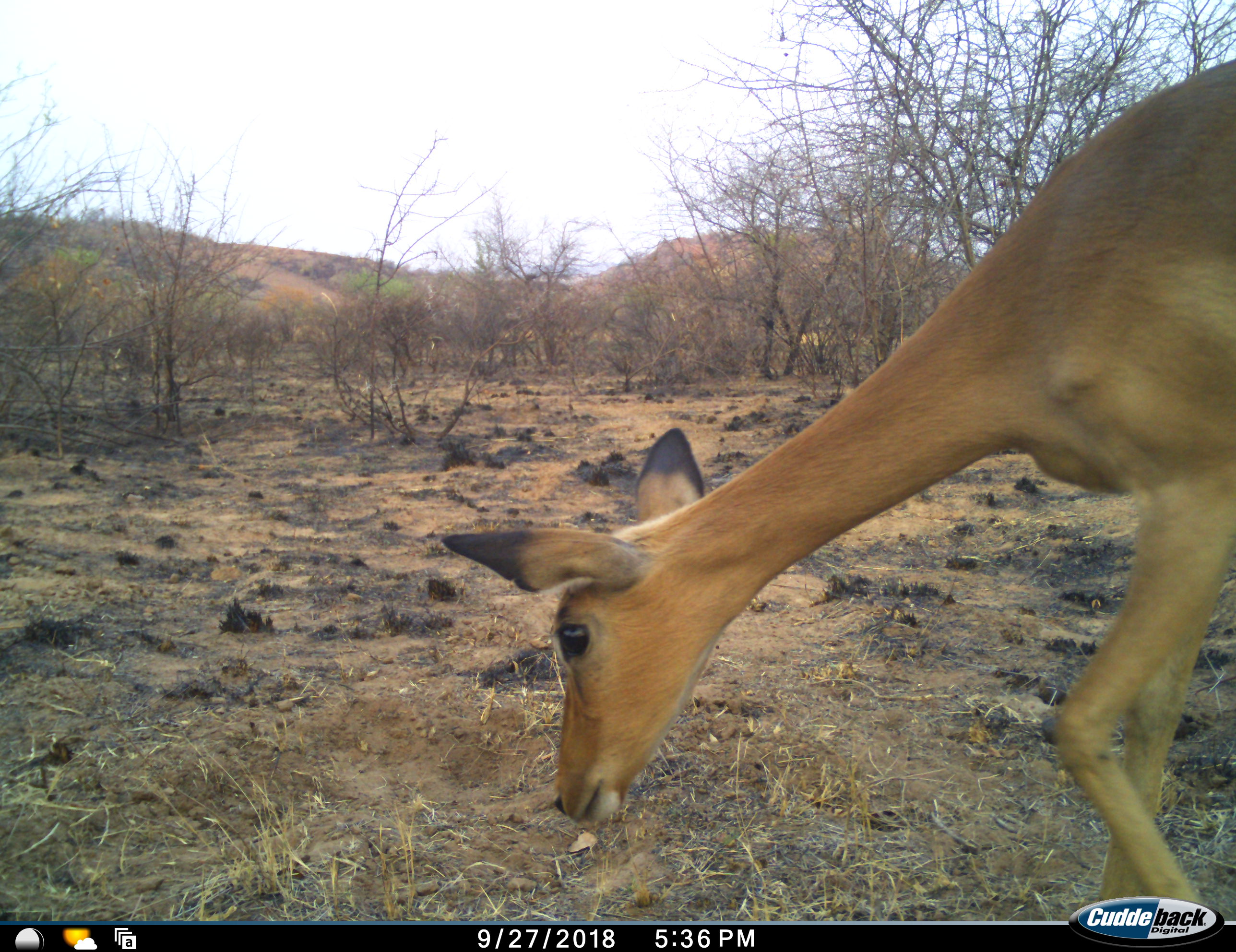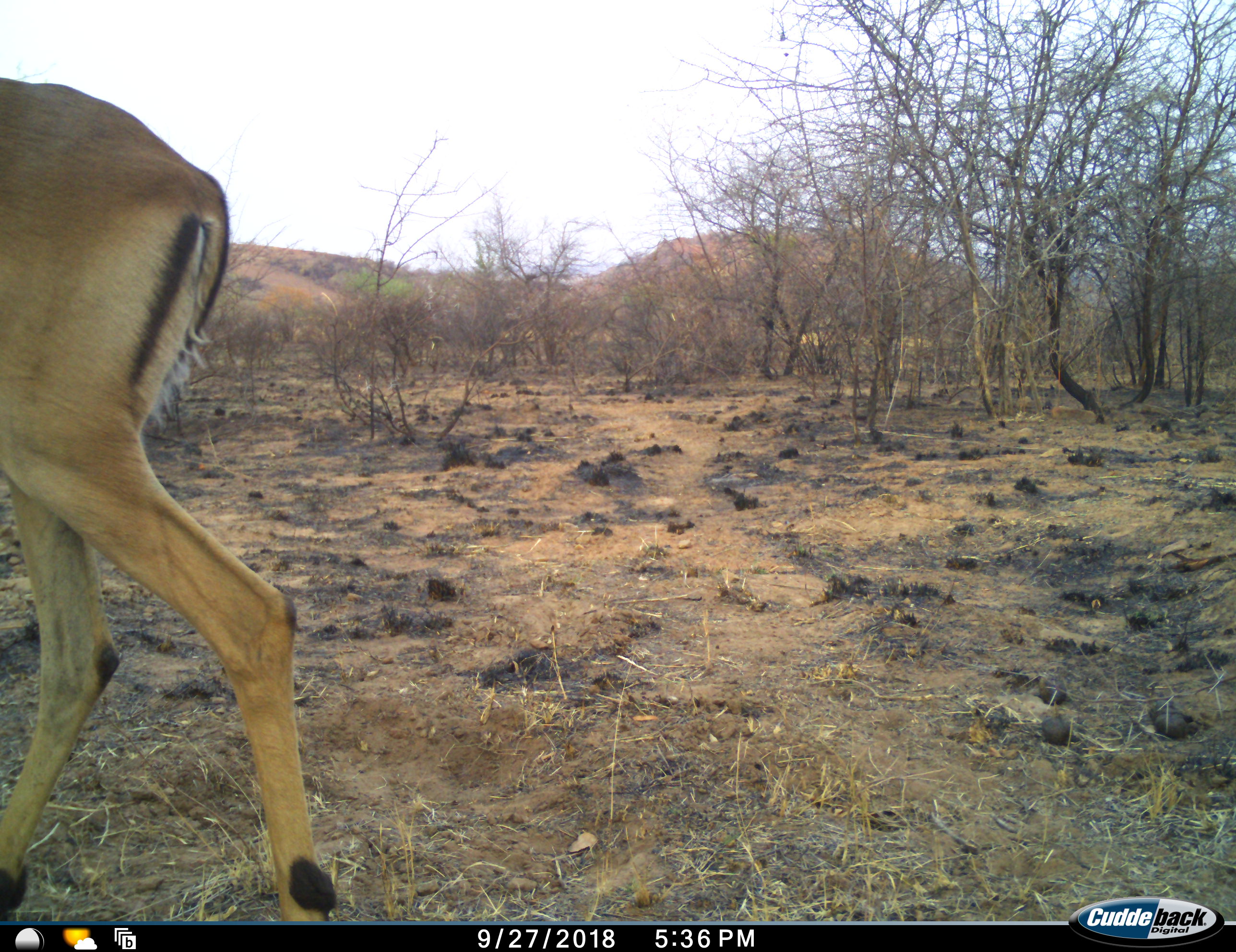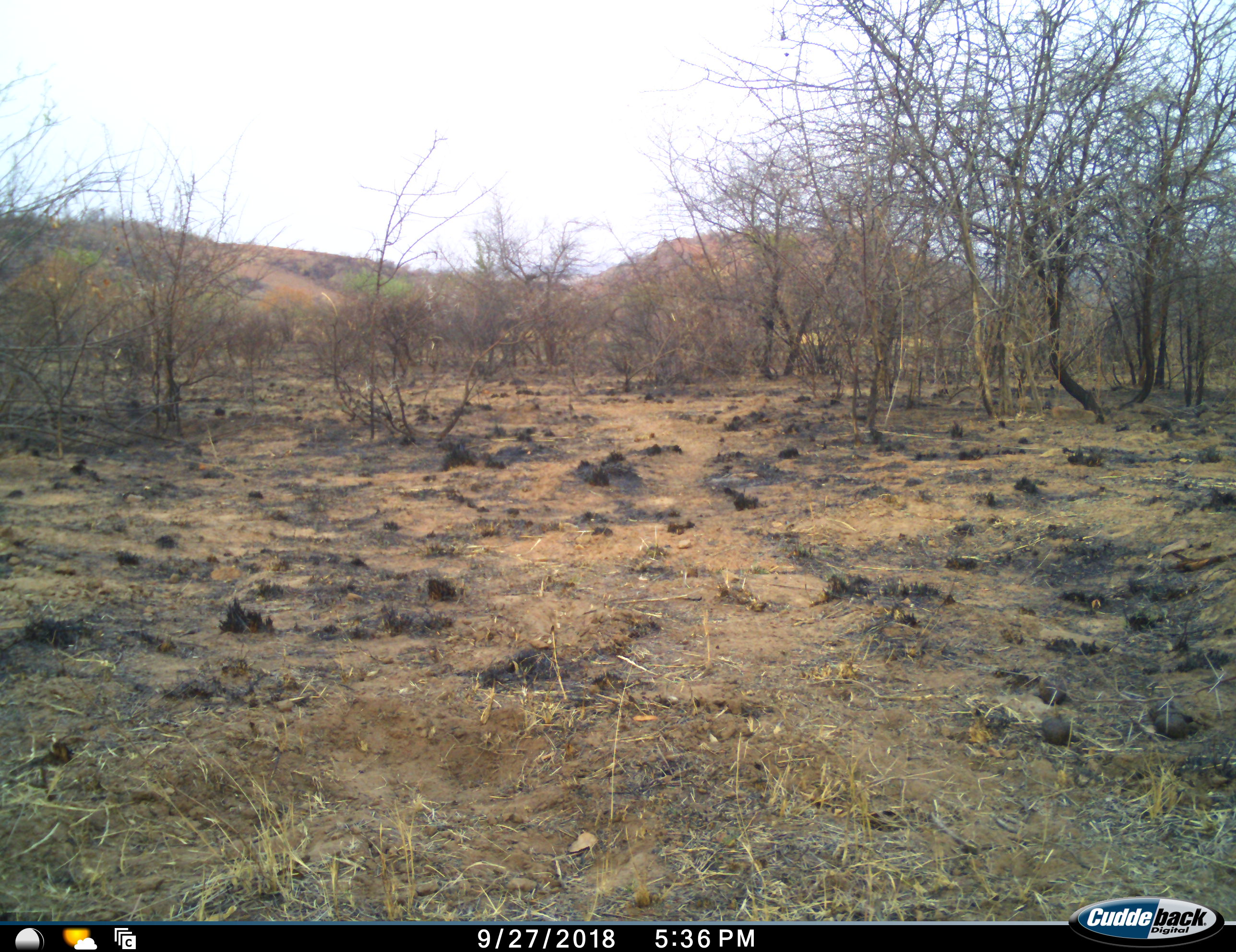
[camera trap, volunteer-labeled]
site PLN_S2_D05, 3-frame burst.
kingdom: Animalia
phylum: Chordata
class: Mammalia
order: Artiodactyla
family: Bovidae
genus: Aepyceros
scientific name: Aepyceros melampus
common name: impala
Impala (Aepyceros melampus), count 1. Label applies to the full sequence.